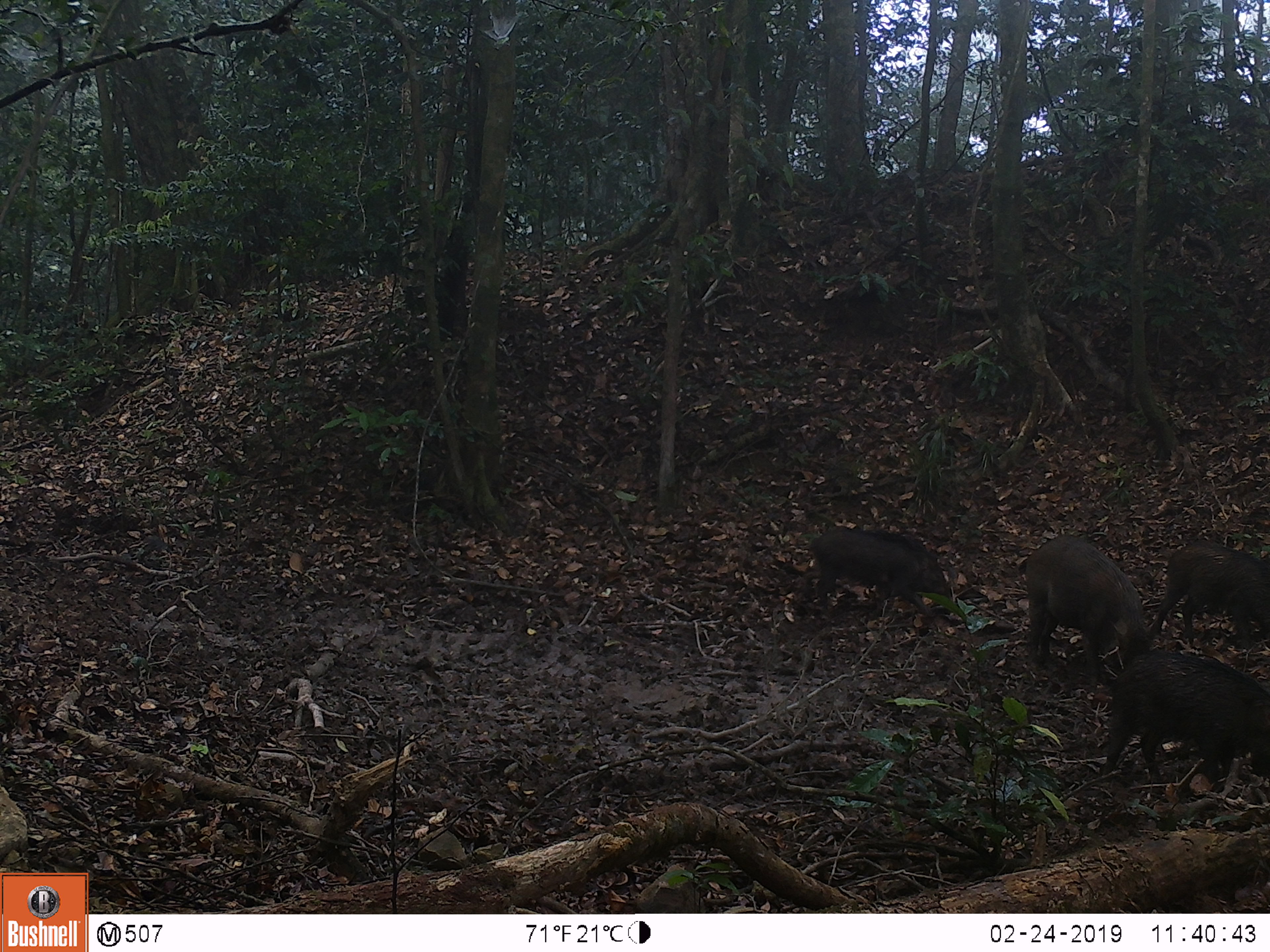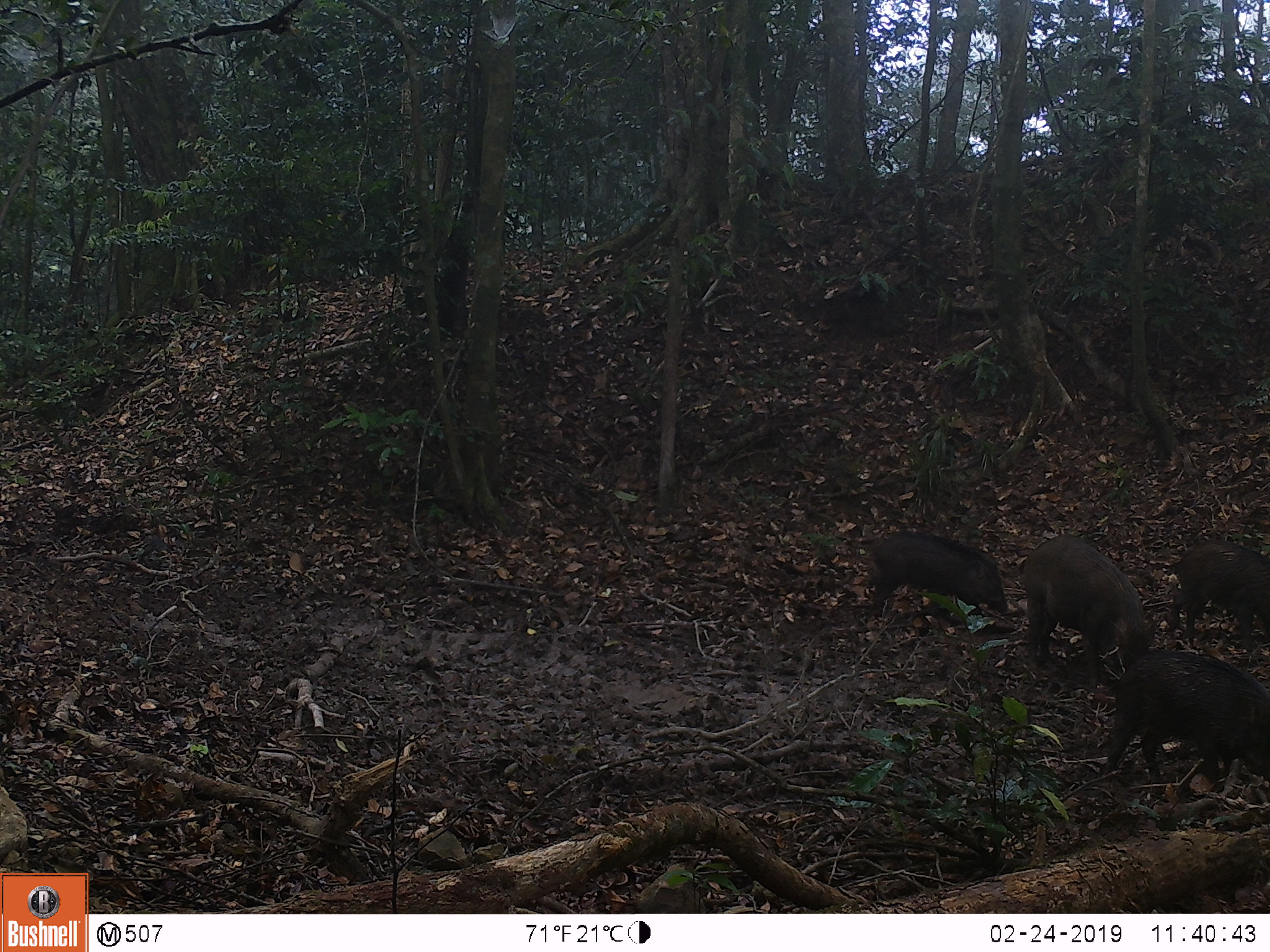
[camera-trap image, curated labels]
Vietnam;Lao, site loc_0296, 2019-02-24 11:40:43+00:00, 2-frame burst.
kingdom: Animalia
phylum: Chordata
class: Mammalia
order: Artiodactyla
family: Suidae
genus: Sus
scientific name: Sus scrofa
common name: eurasian wild pig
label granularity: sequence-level